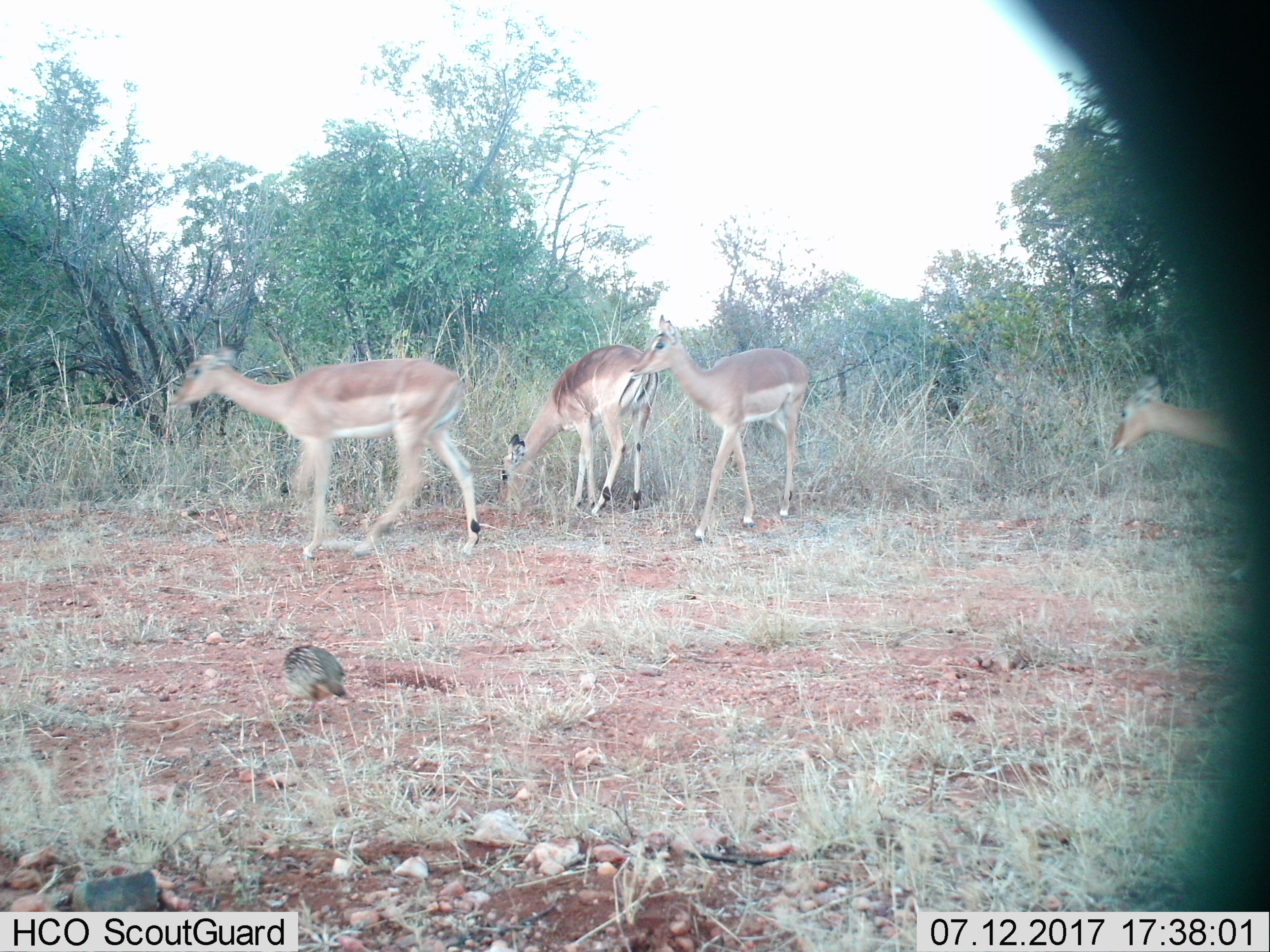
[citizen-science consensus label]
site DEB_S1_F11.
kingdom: Animalia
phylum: Chordata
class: Aves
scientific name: Aves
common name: bird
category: birdother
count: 1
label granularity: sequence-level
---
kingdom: Animalia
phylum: Chordata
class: Mammalia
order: Artiodactyla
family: Bovidae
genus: Aepyceros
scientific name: Aepyceros melampus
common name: impala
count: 4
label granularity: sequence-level